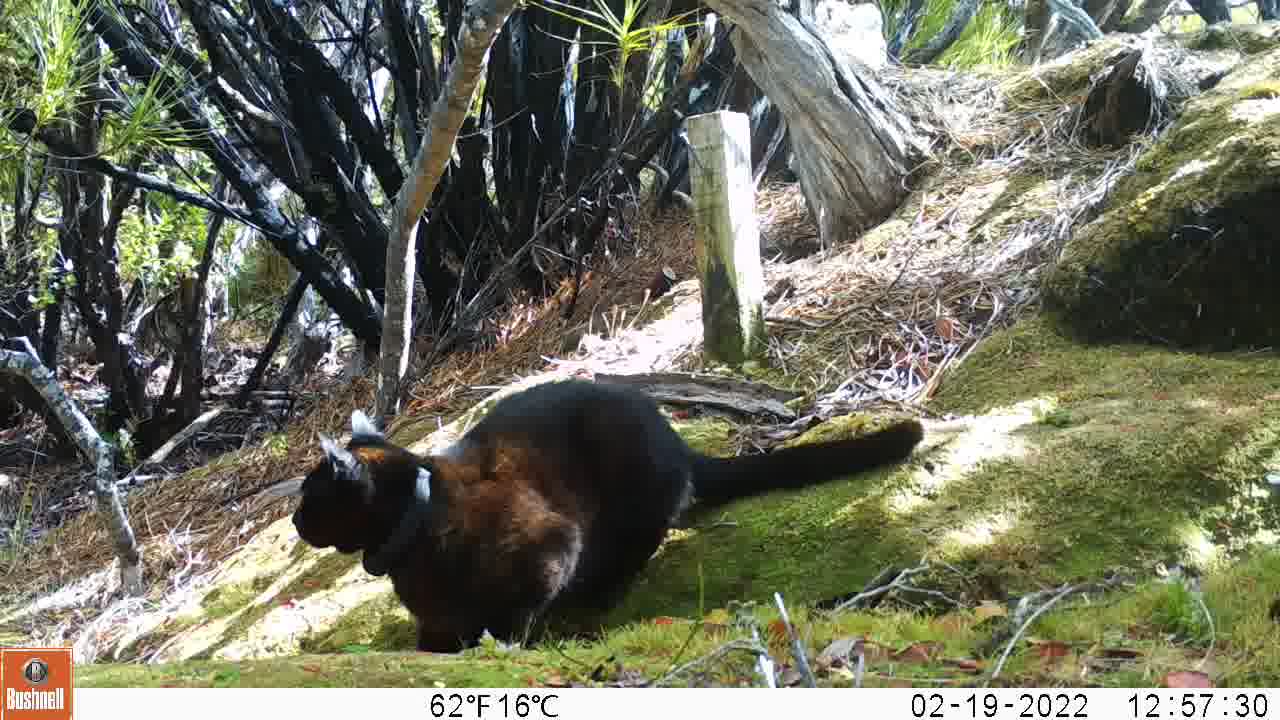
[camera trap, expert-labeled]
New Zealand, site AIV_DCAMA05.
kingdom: Animalia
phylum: Chordata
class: Mammalia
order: Carnivora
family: Felidae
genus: Felis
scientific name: Felis catus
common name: domestic cat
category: cat